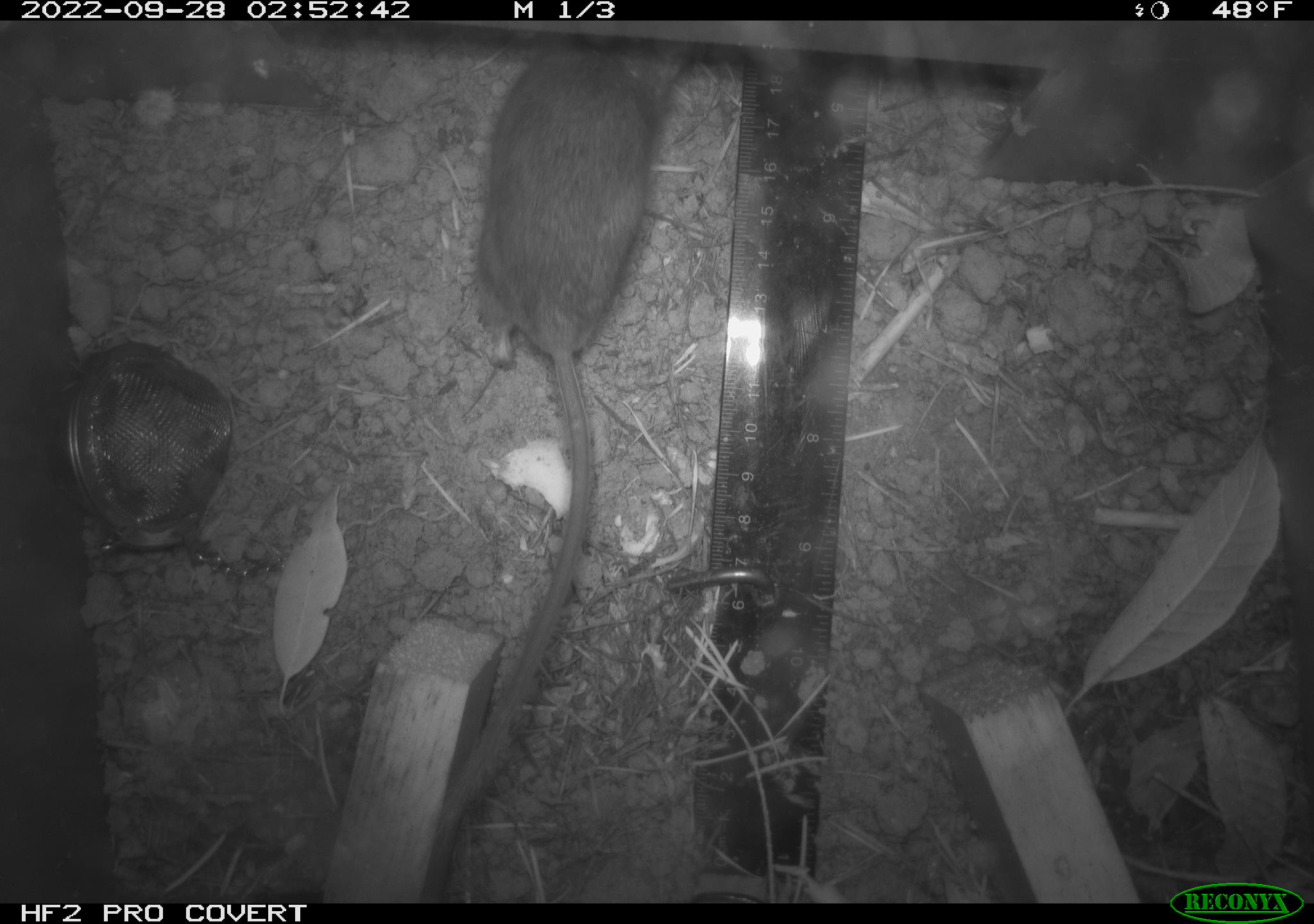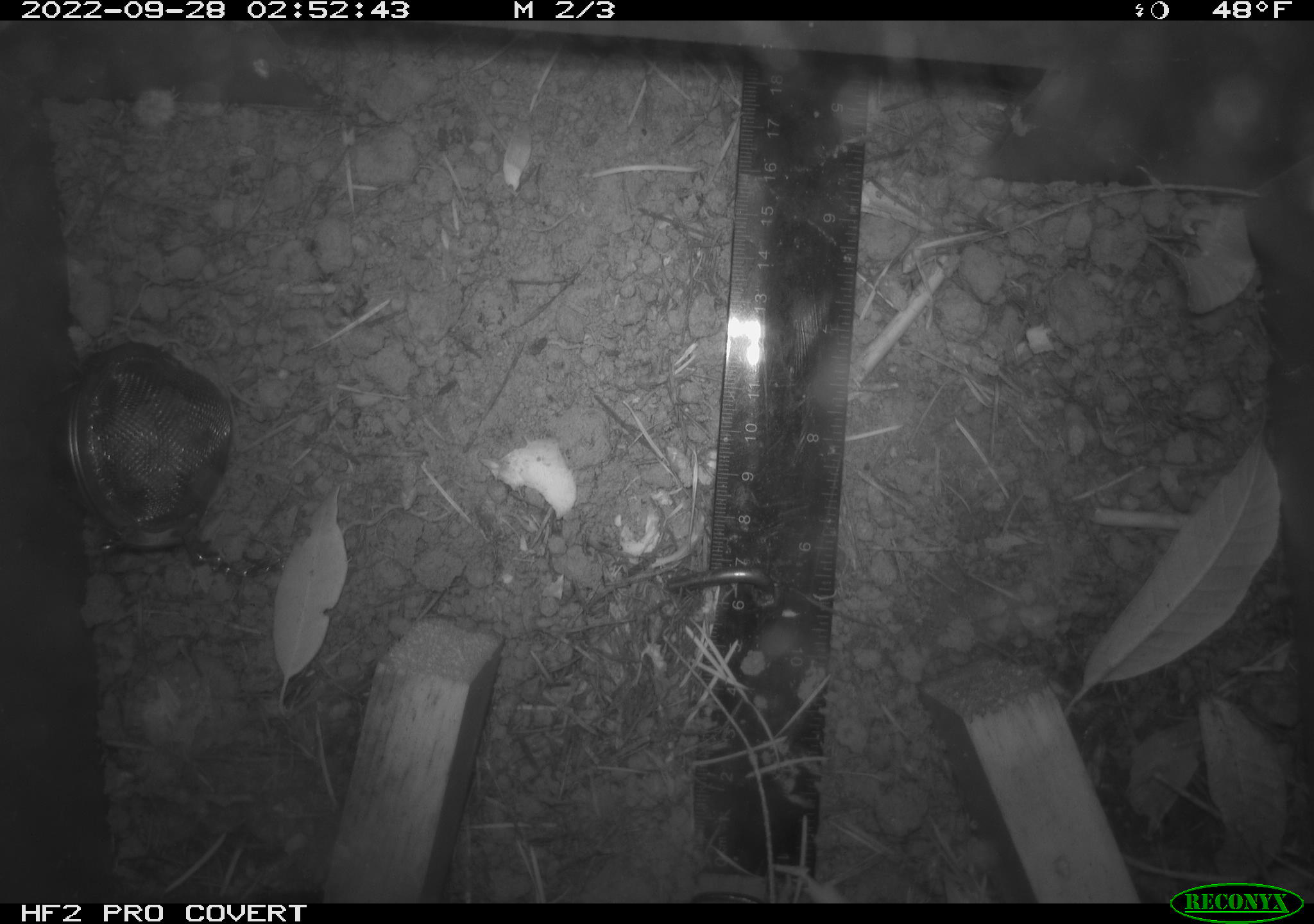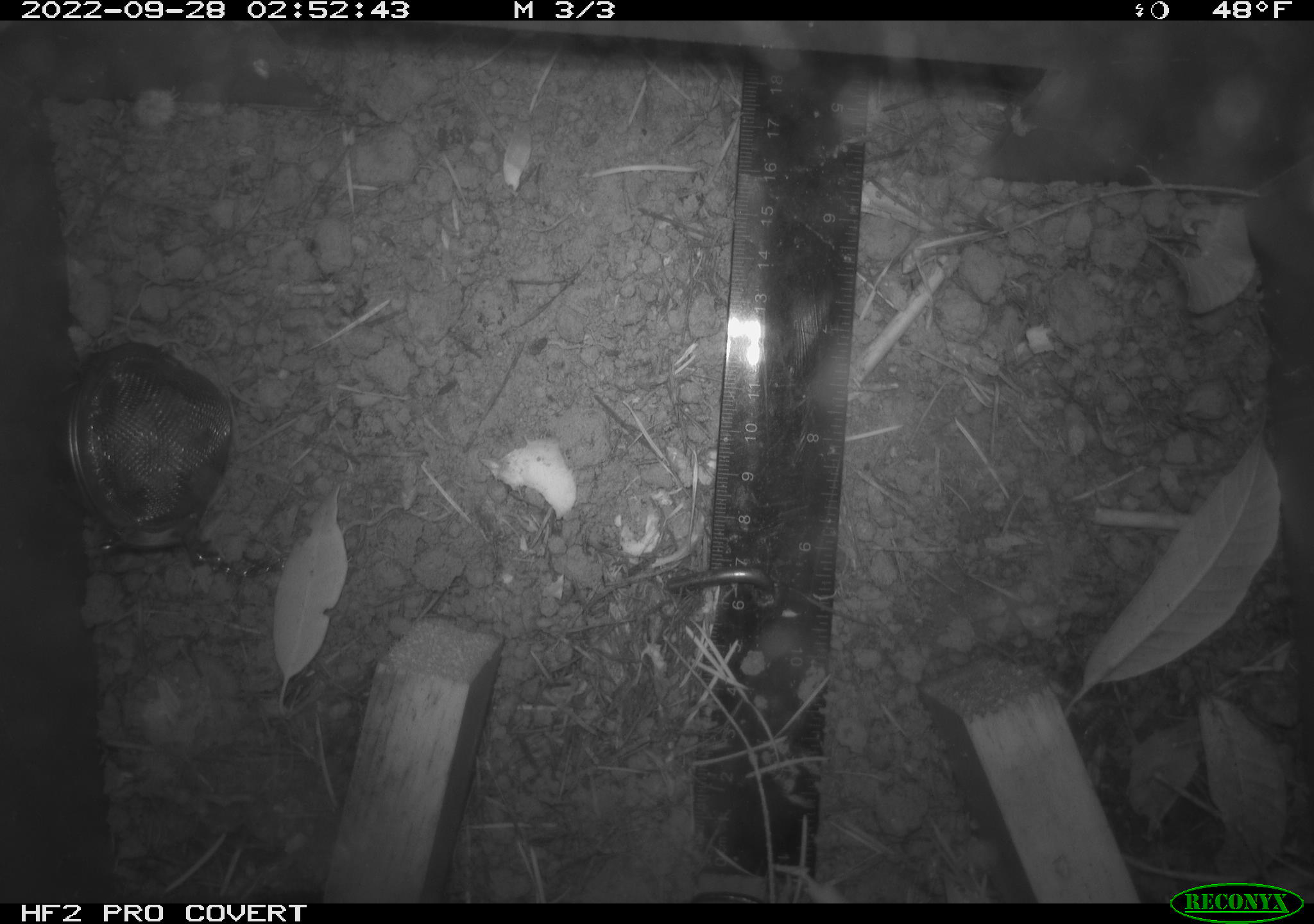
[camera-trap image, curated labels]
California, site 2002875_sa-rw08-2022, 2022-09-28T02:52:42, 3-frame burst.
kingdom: Animalia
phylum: Chordata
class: Mammalia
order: Rodentia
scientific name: Rodentia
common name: mouse species